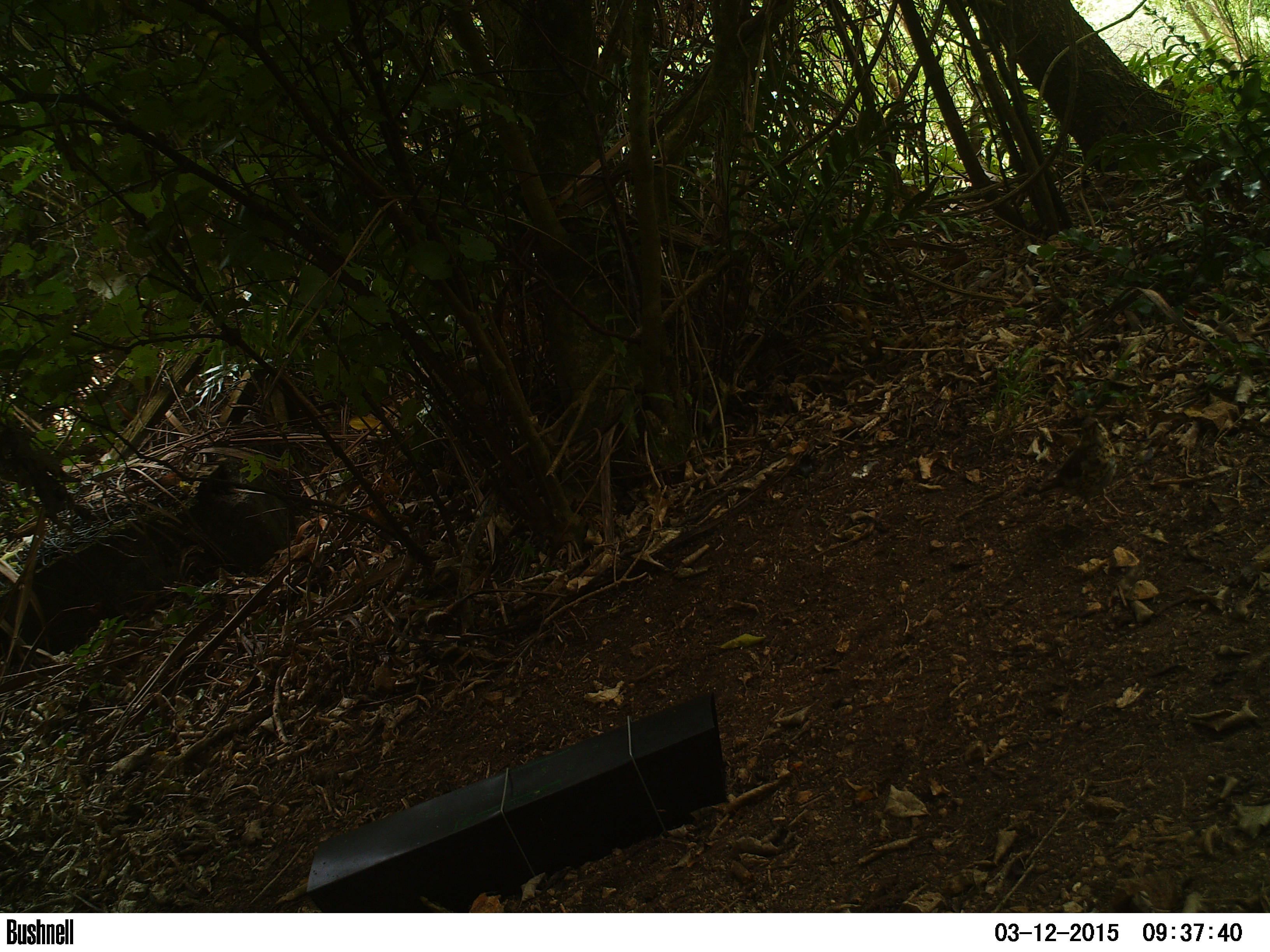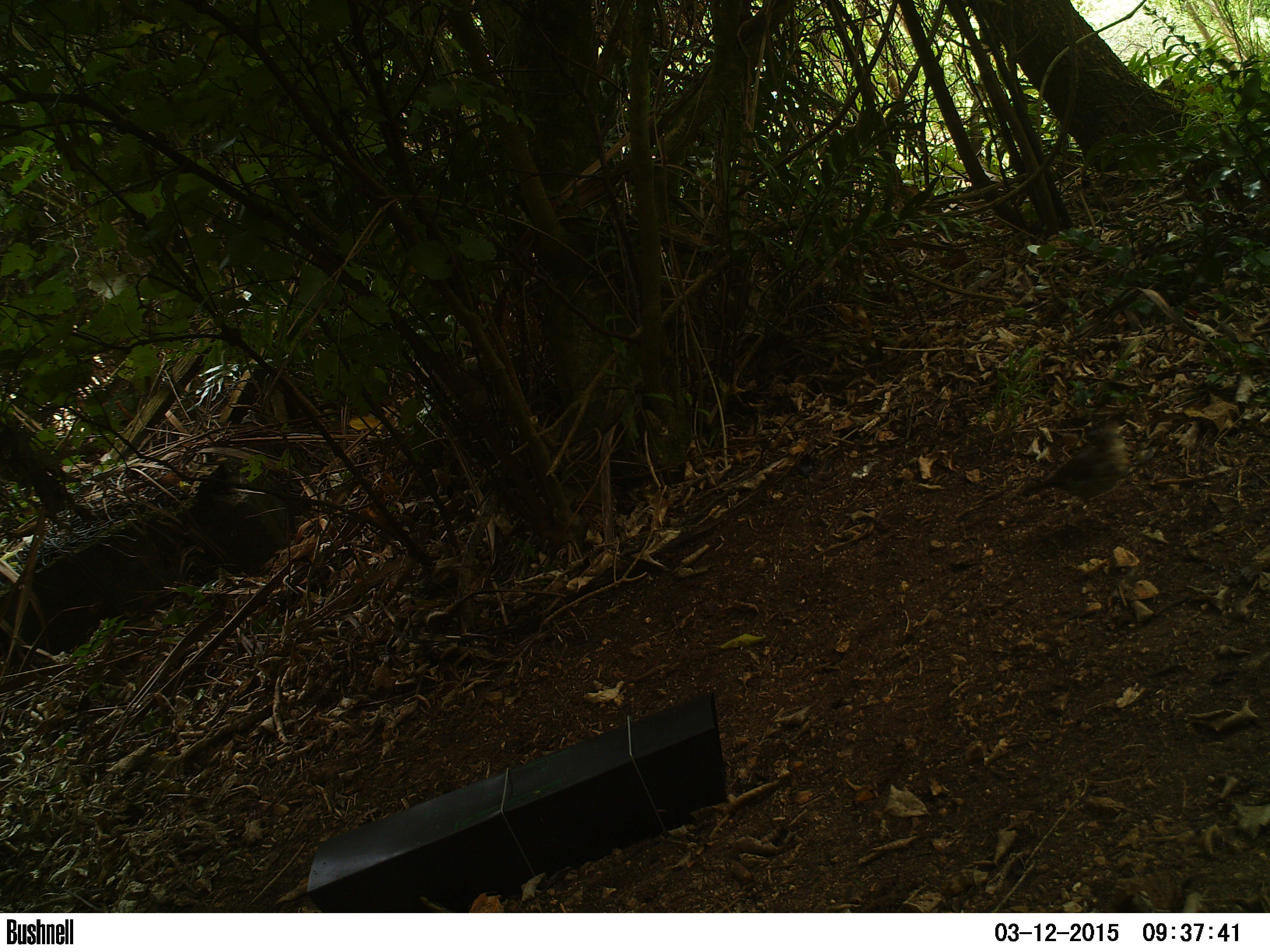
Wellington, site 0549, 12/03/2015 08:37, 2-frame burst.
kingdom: Animalia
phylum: Chordata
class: Aves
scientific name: Aves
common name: bird